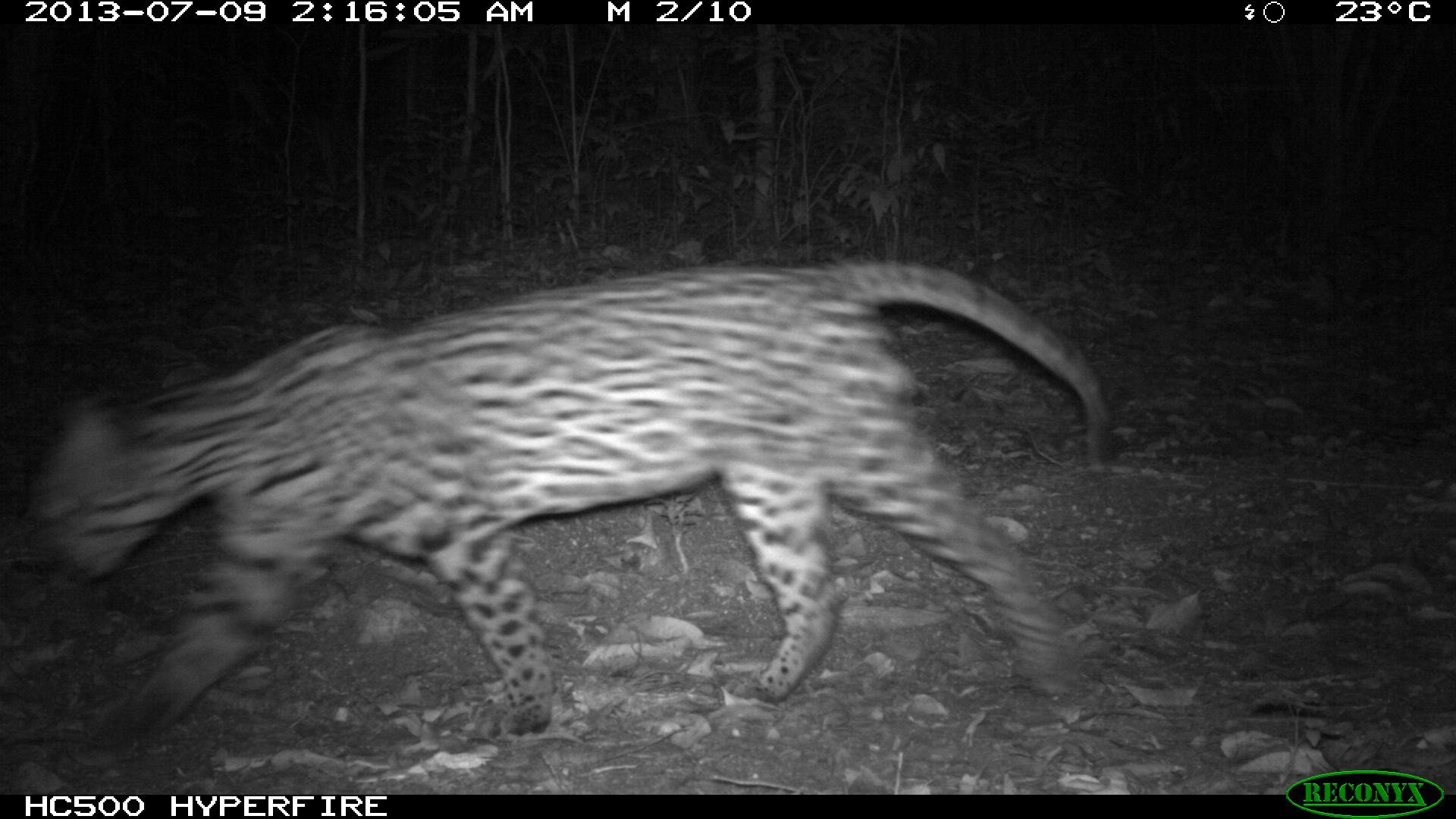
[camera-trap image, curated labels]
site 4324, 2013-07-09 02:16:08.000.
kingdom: Animalia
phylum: Chordata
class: Mammalia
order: Carnivora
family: Felidae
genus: Leopardus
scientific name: Leopardus pardalis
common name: ocelot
Leopardus pardalis (ocelot), count 1, sex male.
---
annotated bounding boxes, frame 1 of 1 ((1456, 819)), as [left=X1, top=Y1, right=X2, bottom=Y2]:
leopardus pardalis: [left=25, top=256, right=1114, bottom=757]